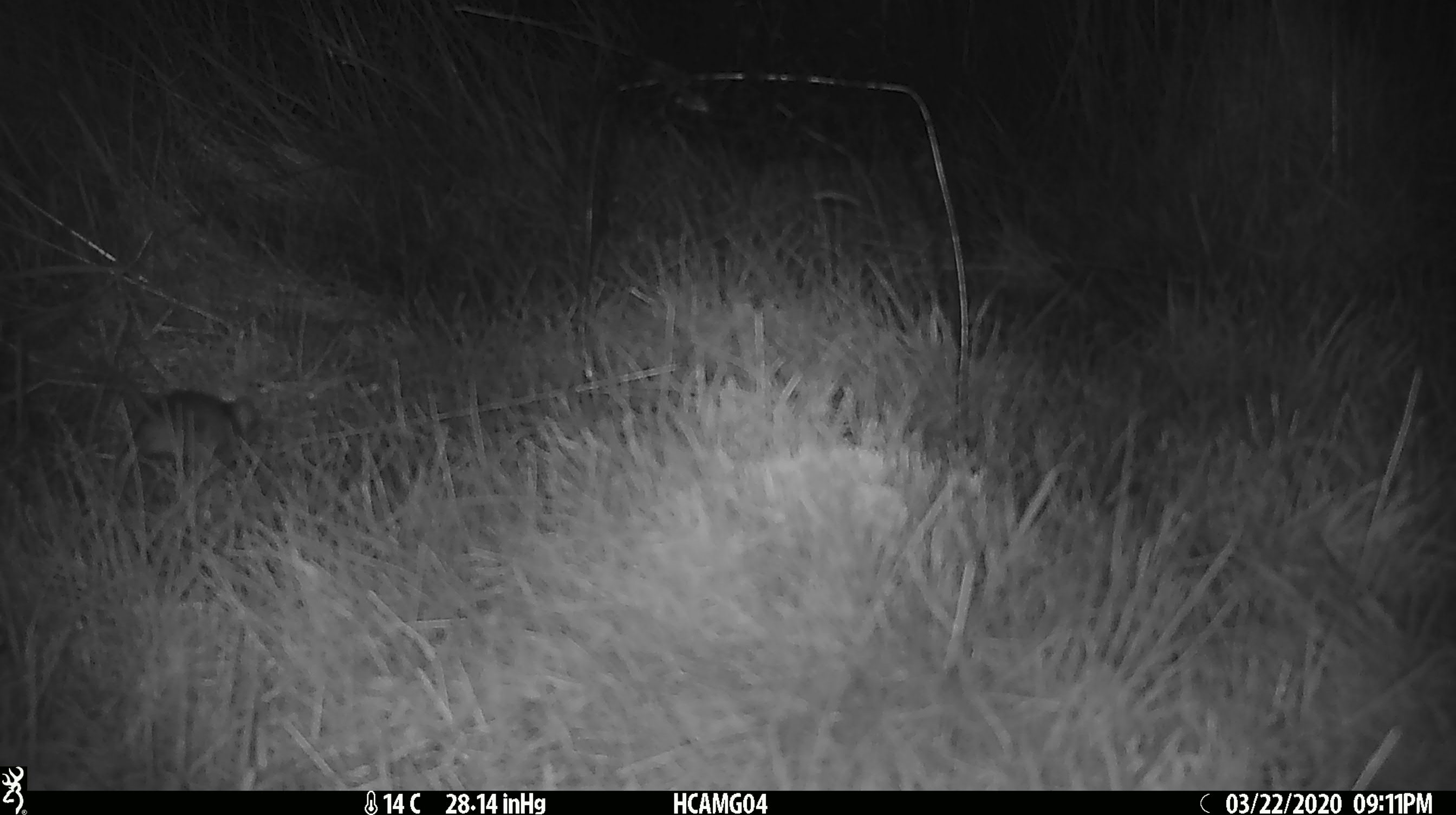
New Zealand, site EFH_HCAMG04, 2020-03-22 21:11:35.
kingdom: Animalia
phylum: Chordata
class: Mammalia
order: Rodentia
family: Muridae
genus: Mus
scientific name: Mus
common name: mouse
Mouse (Mus).